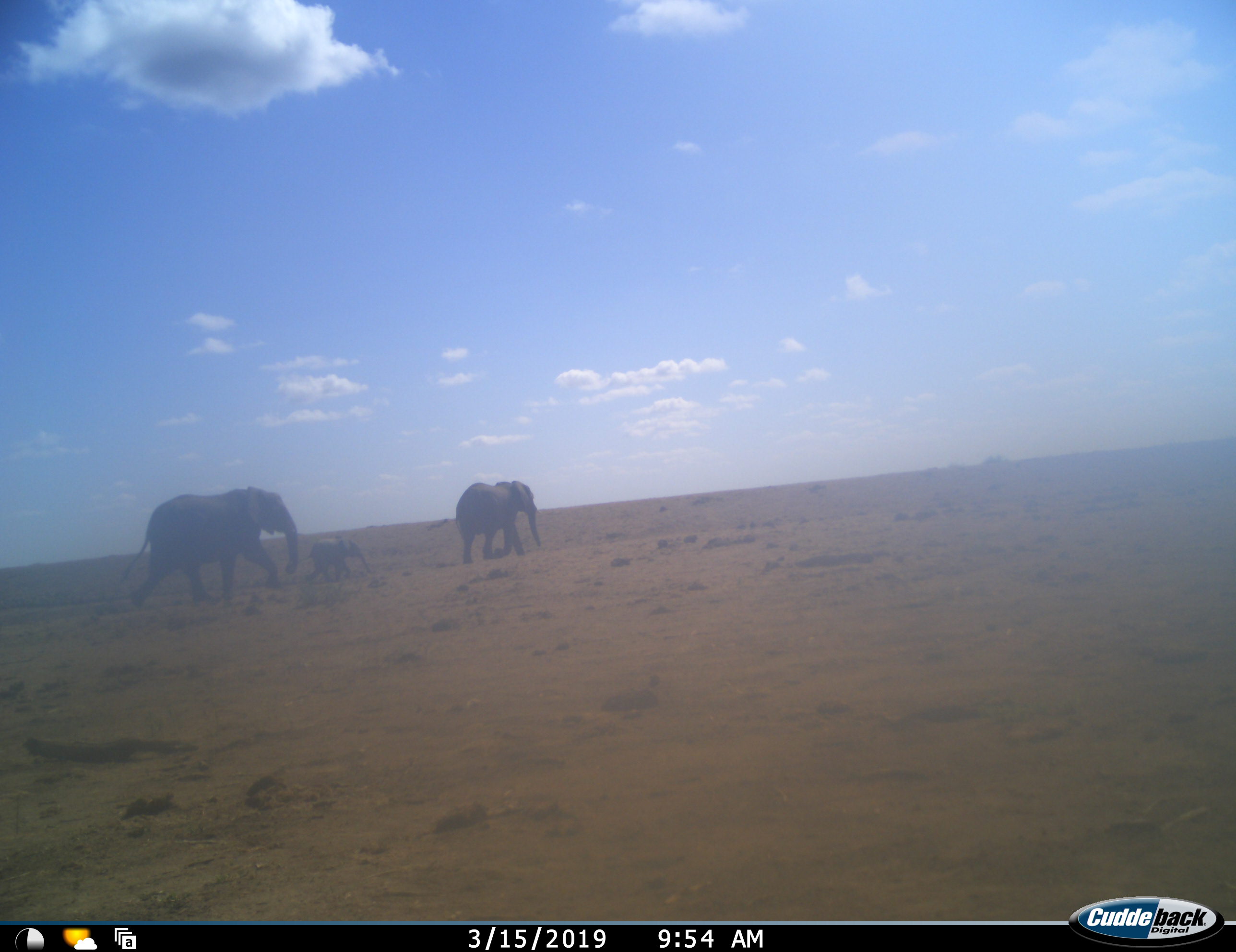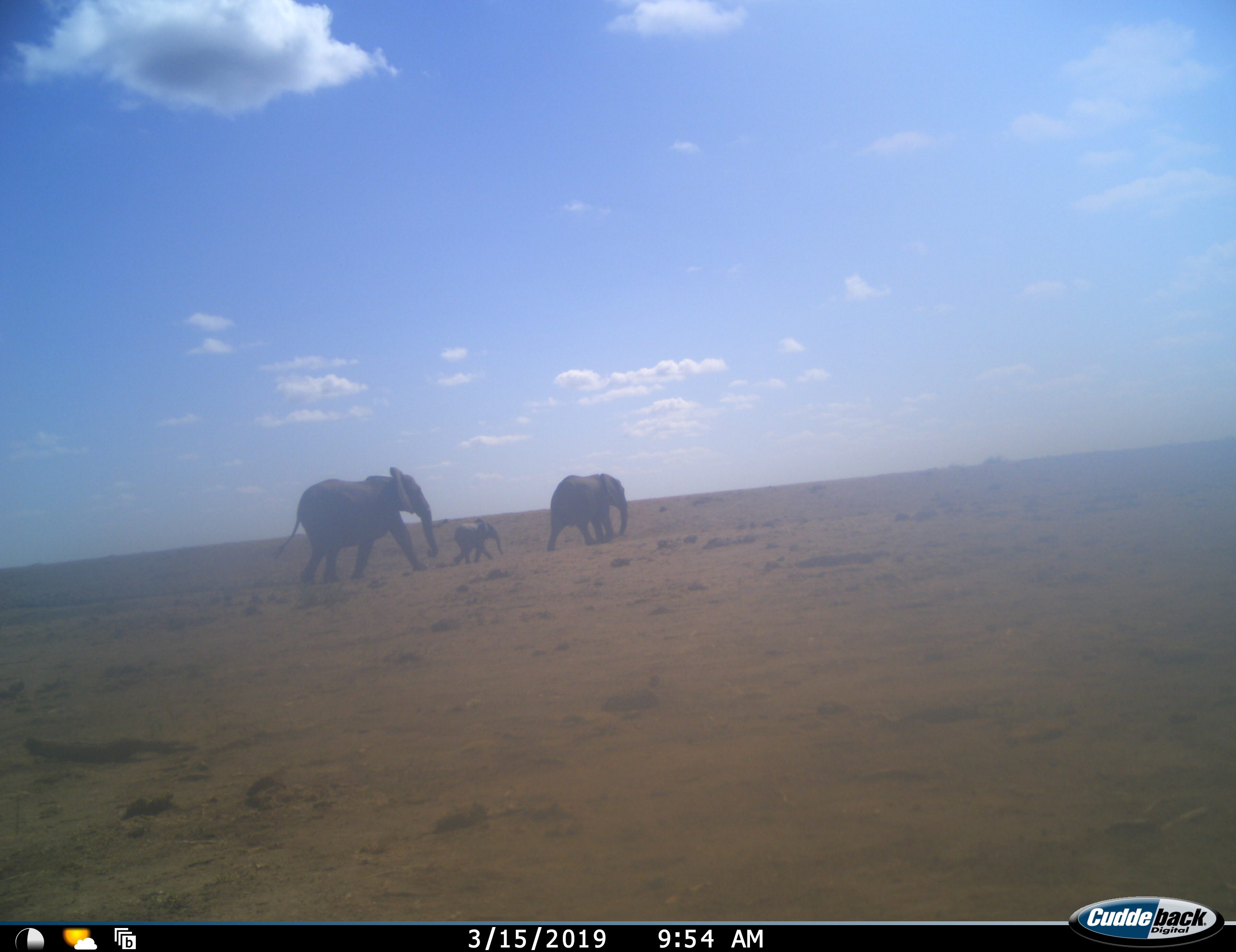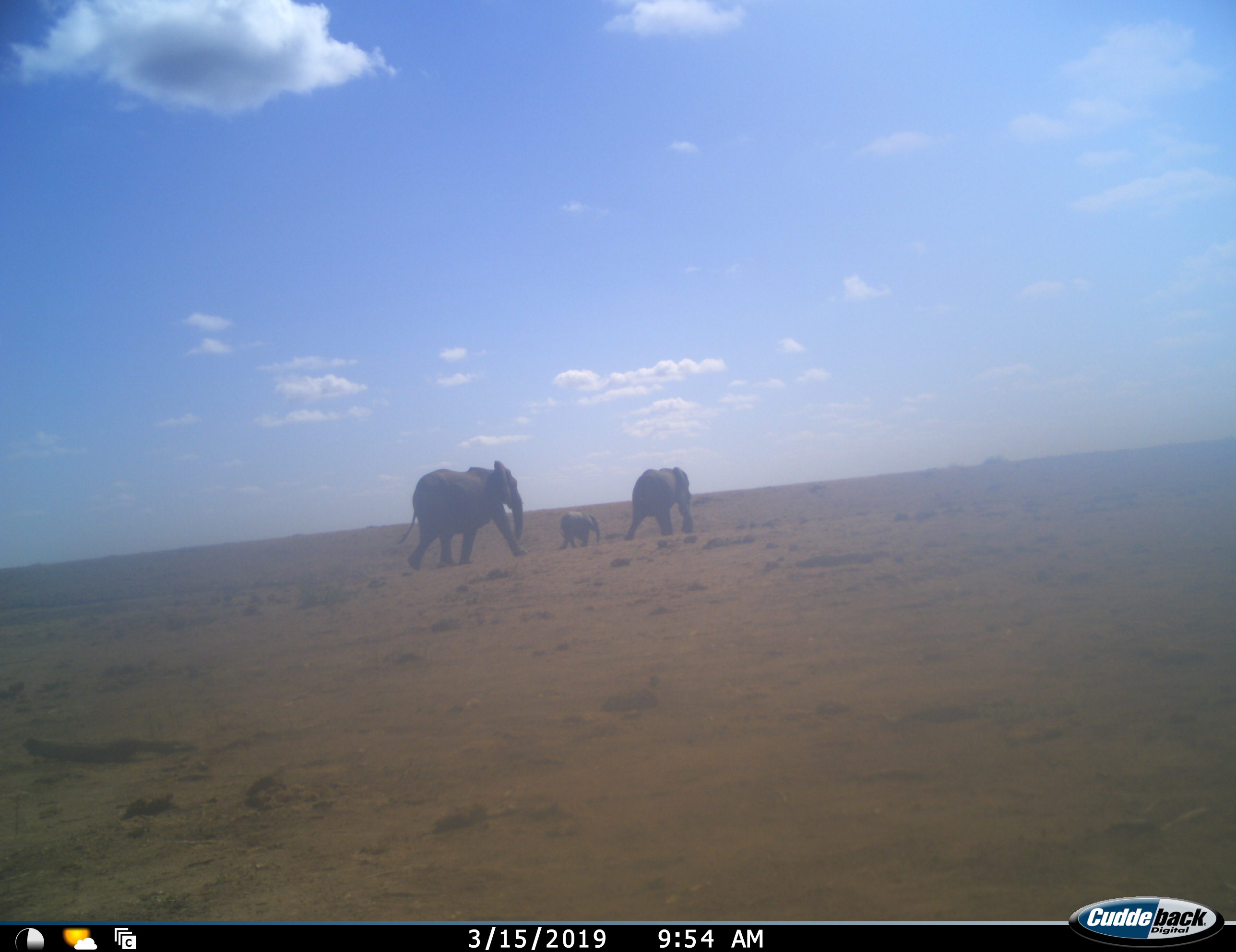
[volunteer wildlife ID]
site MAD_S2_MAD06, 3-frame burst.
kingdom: Animalia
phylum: Chordata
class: Mammalia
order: Proboscidea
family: Elephantidae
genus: Loxodonta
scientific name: Loxodonta africana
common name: african bush elephant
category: elephant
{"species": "elephant (african bush elephant) (Loxodonta africana)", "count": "3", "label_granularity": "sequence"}